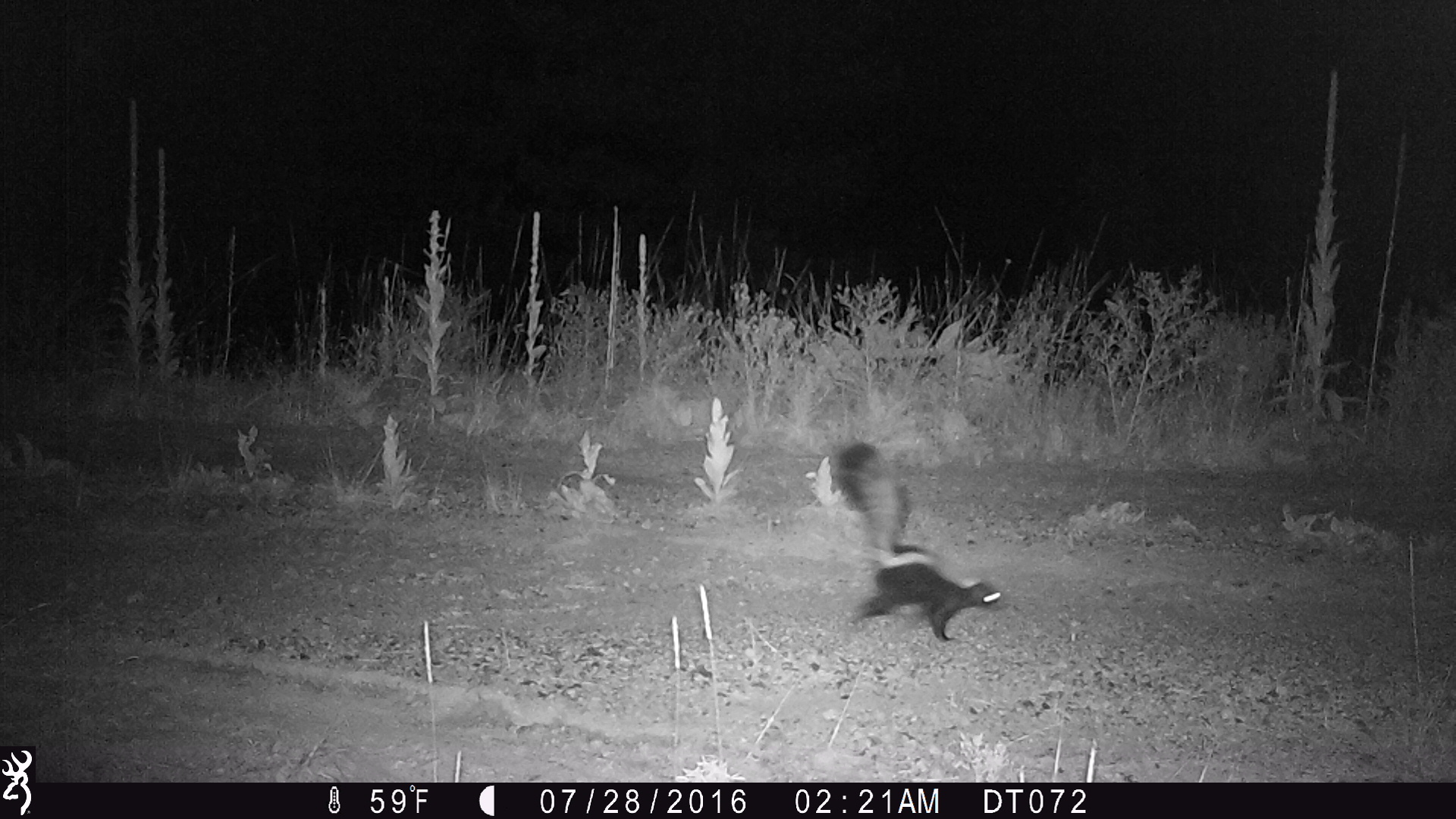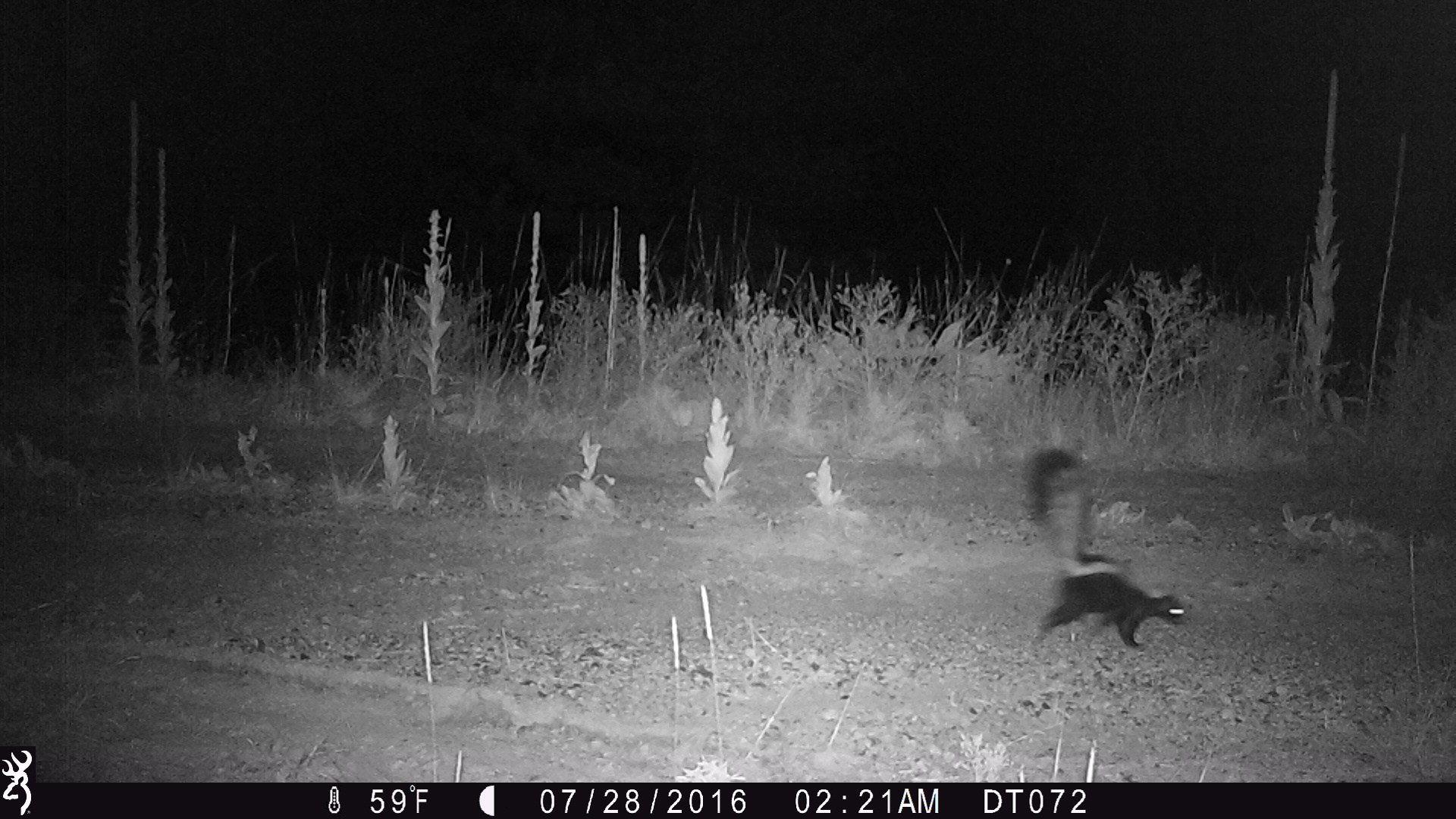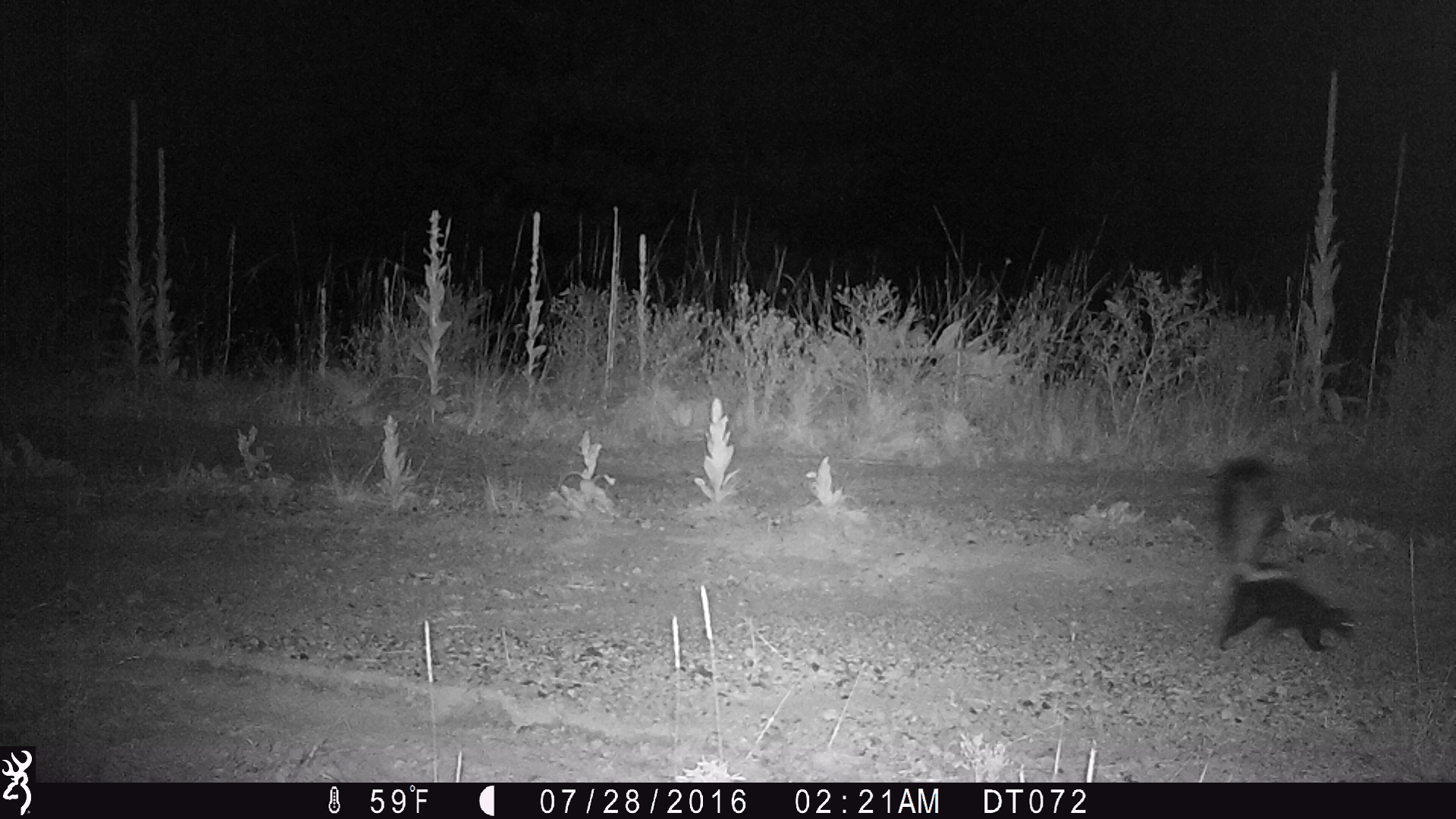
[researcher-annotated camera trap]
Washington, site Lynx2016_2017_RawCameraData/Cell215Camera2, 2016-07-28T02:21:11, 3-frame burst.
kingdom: Animalia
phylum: Chordata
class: Mammalia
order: Carnivora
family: Mephitidae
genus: Mephitis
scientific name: Mephitis mephitis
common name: striped skunk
Mephitis mephitis (striped skunk). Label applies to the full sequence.